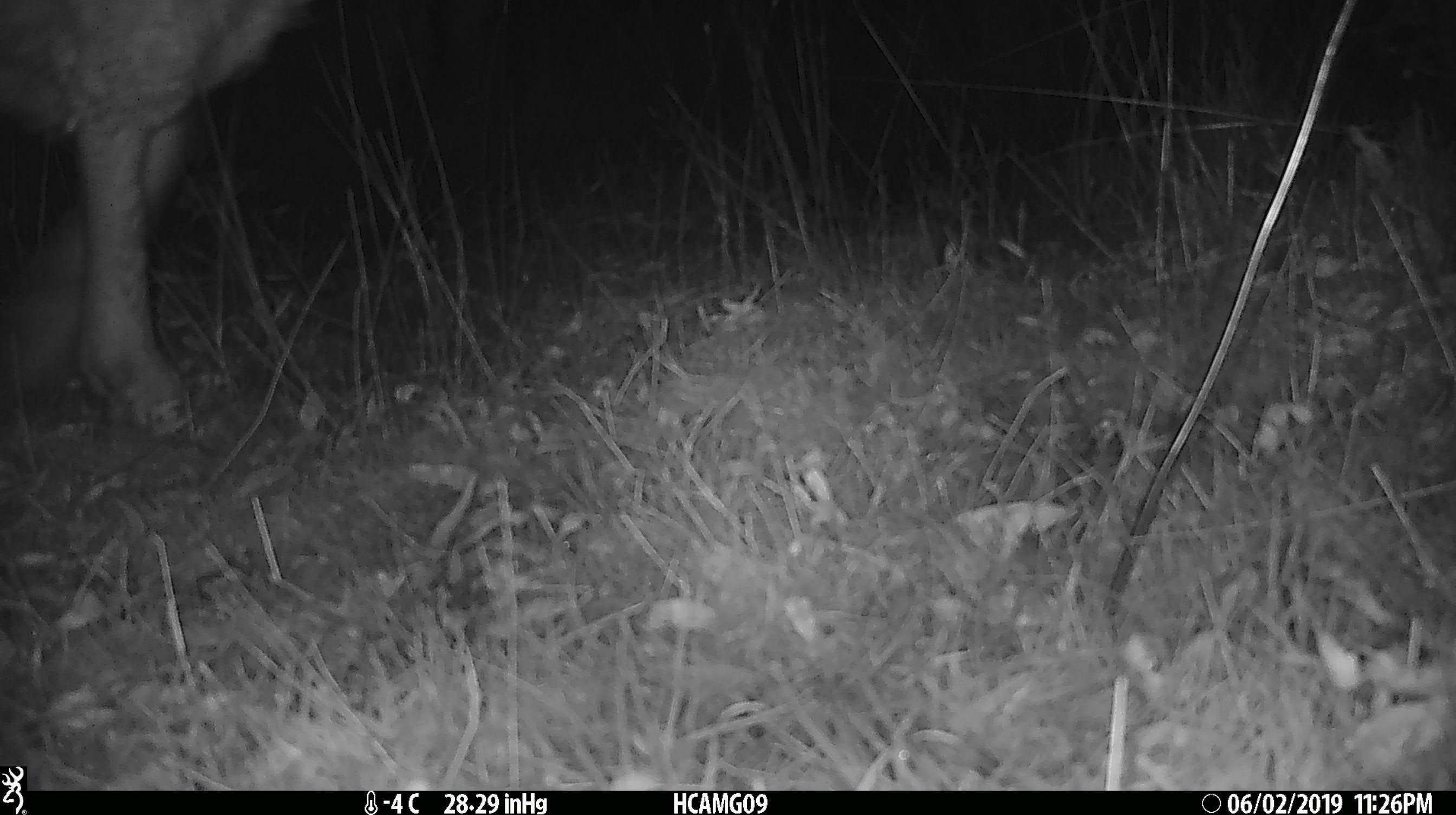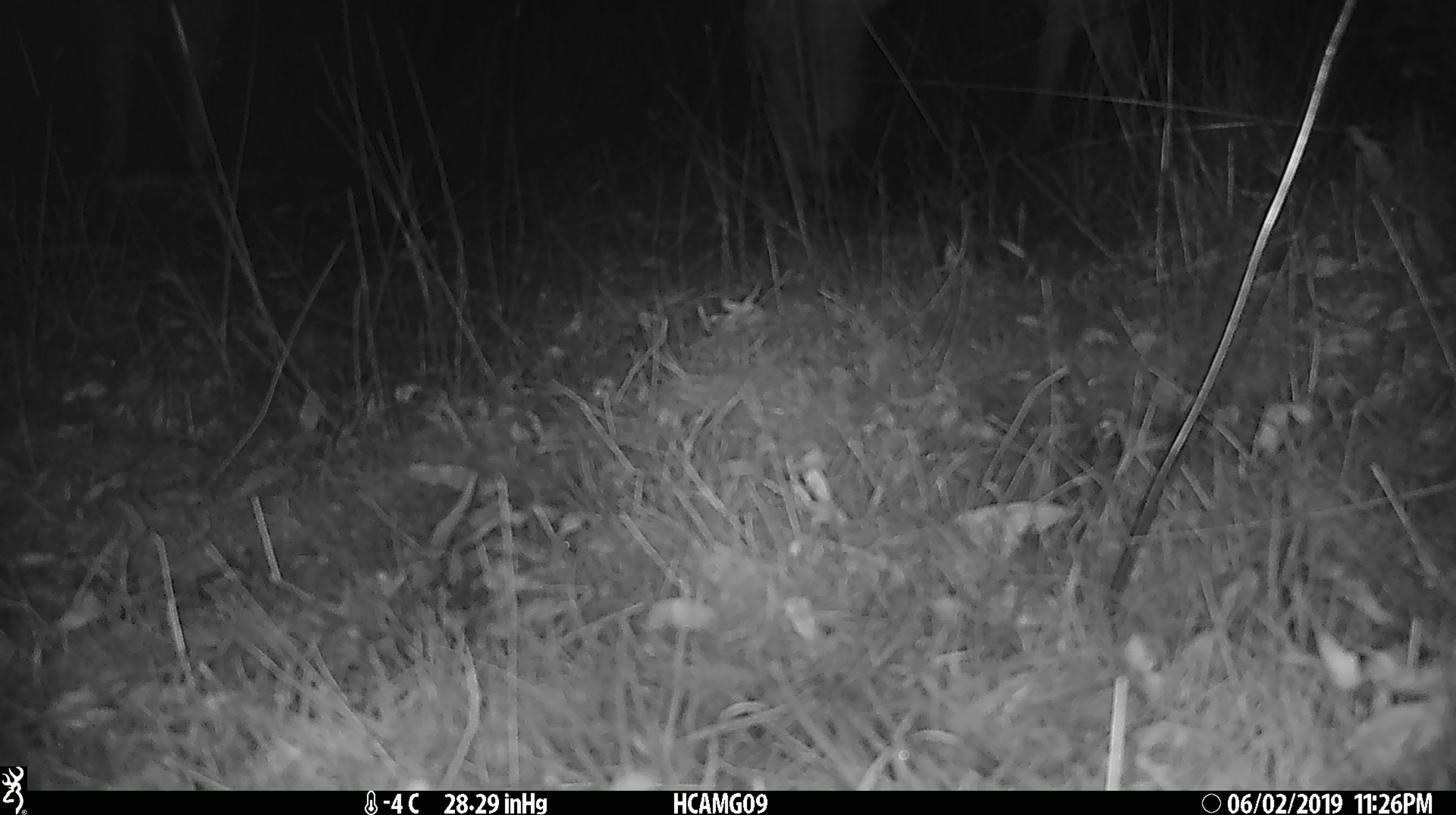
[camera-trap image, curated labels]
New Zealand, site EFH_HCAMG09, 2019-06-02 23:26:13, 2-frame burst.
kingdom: Animalia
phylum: Chordata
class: Mammalia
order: Artiodactyla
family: Bovidae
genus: Ovis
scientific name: Ovis aries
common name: domestic sheep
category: sheep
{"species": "sheep (domestic sheep) (Ovis aries)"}